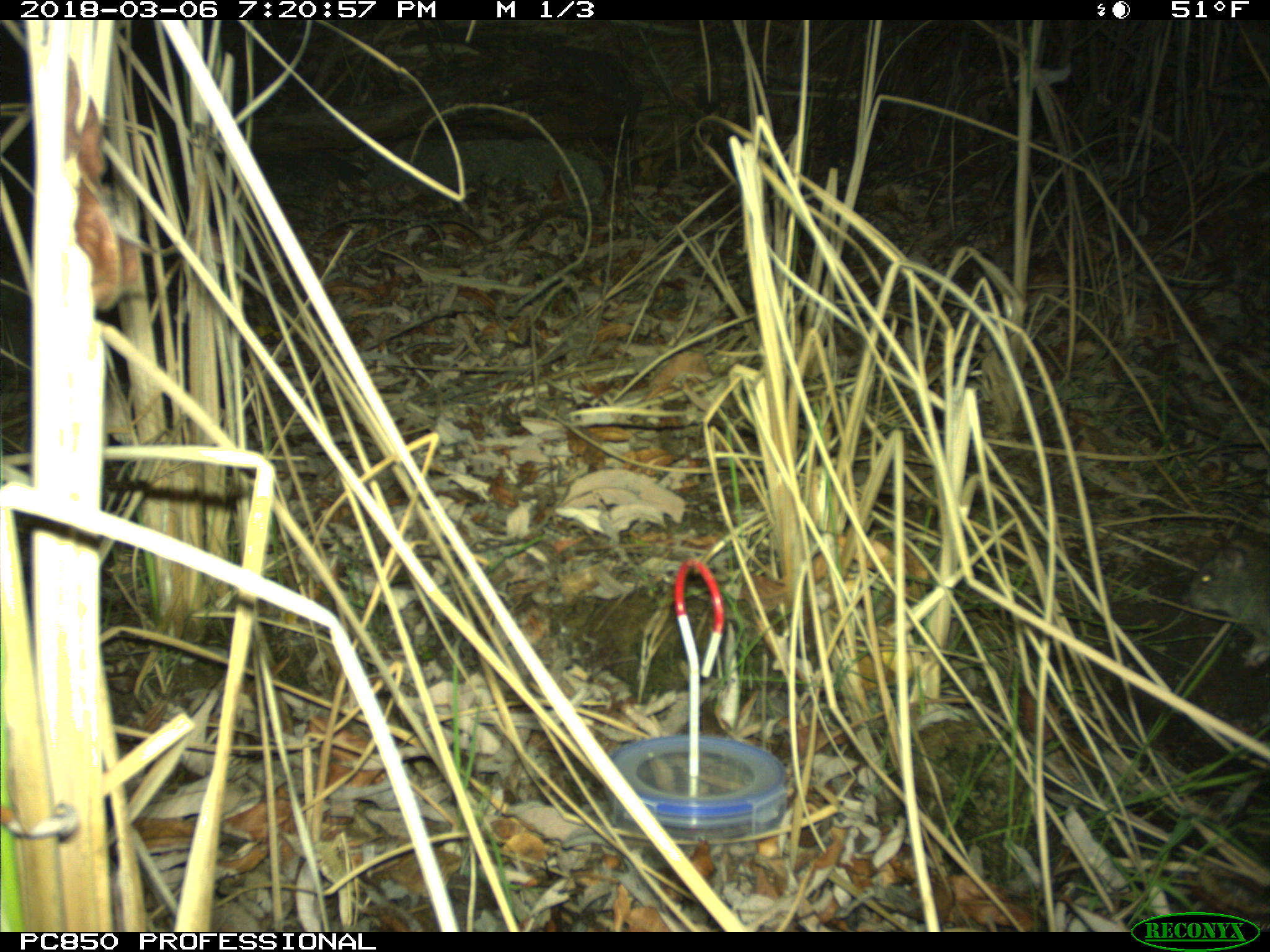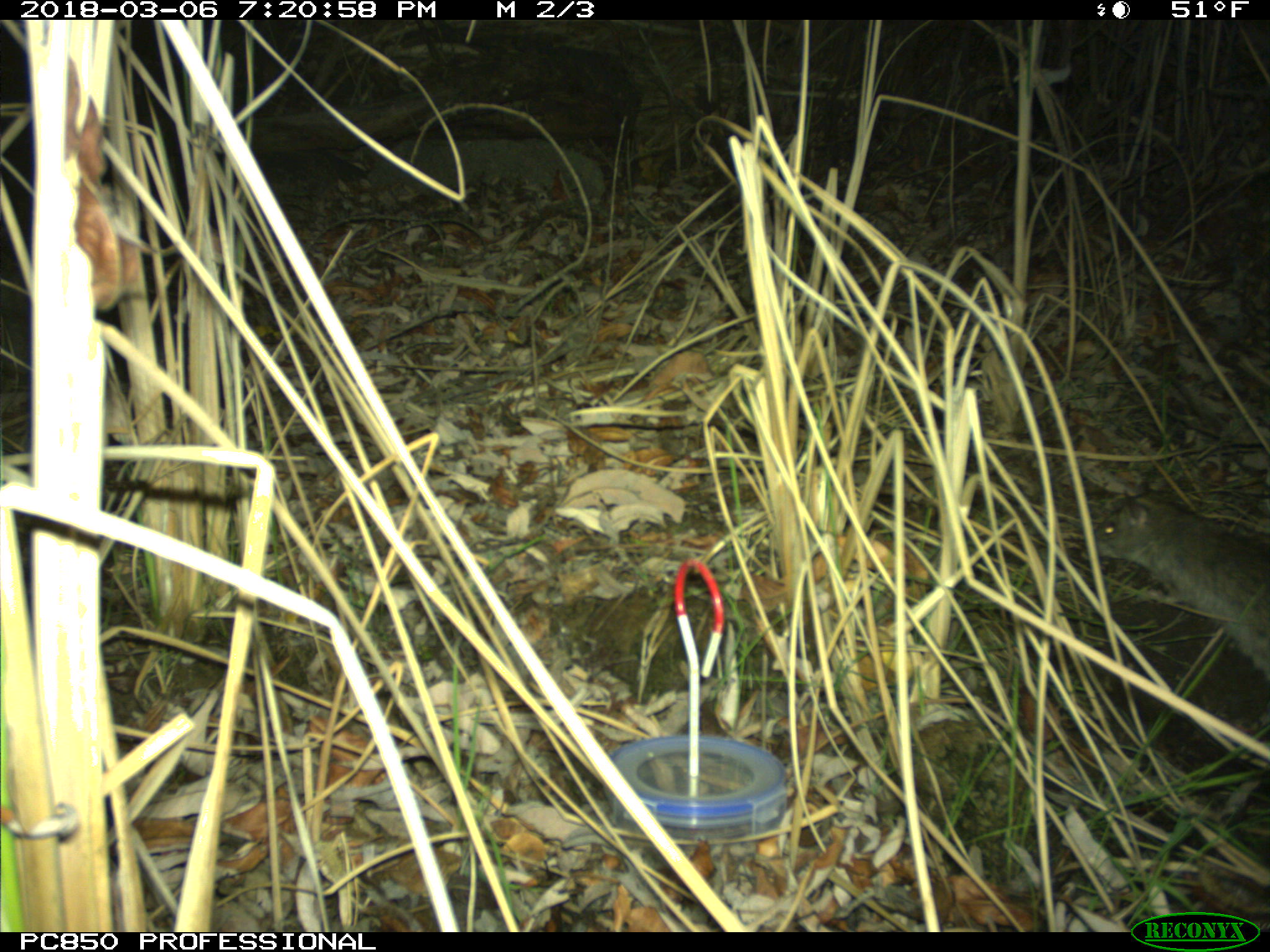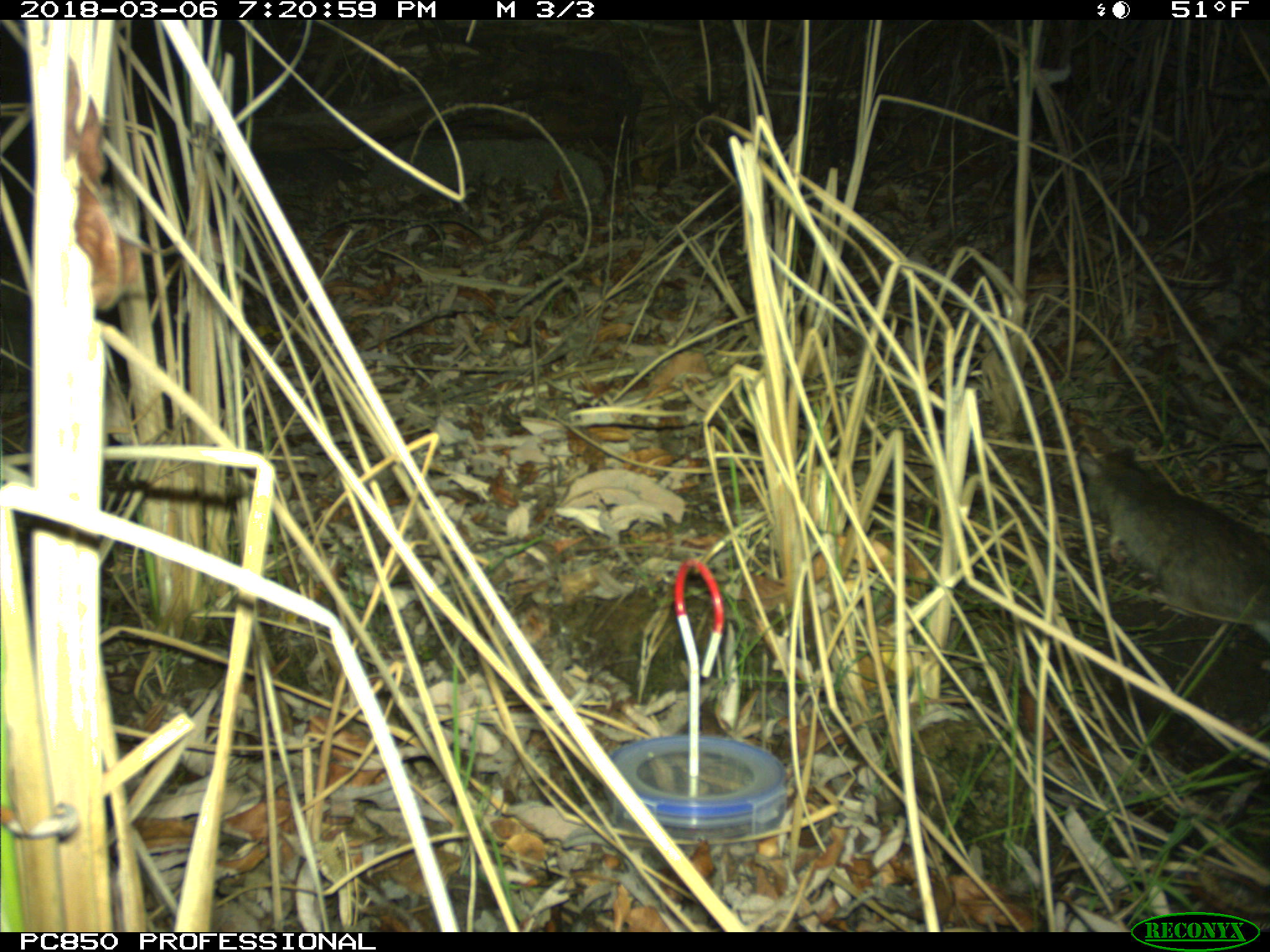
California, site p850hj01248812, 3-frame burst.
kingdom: Animalia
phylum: Chordata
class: Mammalia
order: Rodentia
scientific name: Rodentia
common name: rodent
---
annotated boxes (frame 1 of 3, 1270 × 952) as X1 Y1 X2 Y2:
rodent: 1181 539 1269 668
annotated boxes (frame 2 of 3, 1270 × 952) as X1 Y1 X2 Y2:
rodent: 1080 491 1269 681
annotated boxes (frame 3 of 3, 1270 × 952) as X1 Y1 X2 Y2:
rodent: 1074 444 1269 623